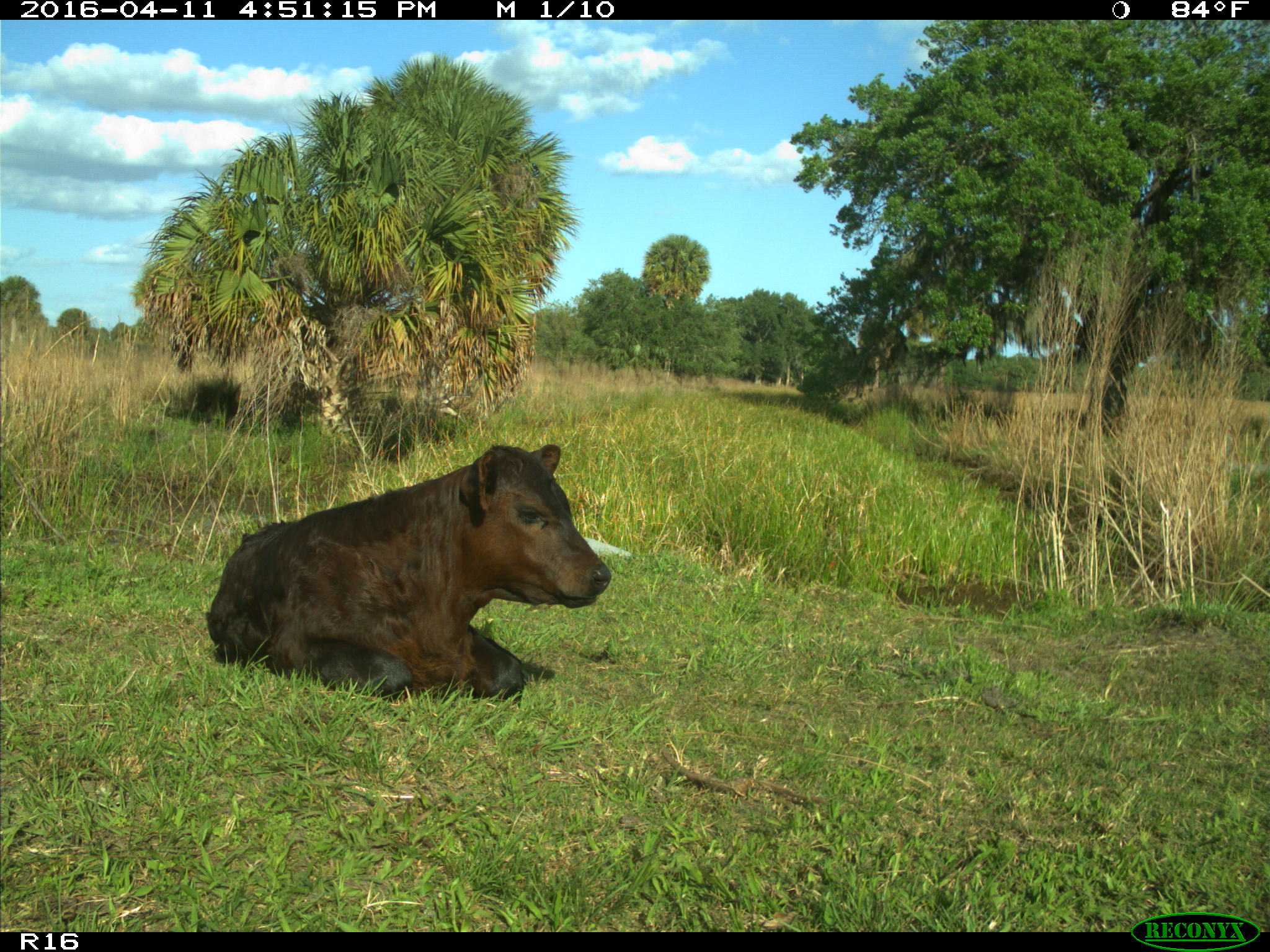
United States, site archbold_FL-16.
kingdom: Animalia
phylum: Chordata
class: Mammalia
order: Artiodactyla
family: Bovidae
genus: Bos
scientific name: Bos taurus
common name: domestic cow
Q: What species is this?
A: Bos taurus (domestic cow).